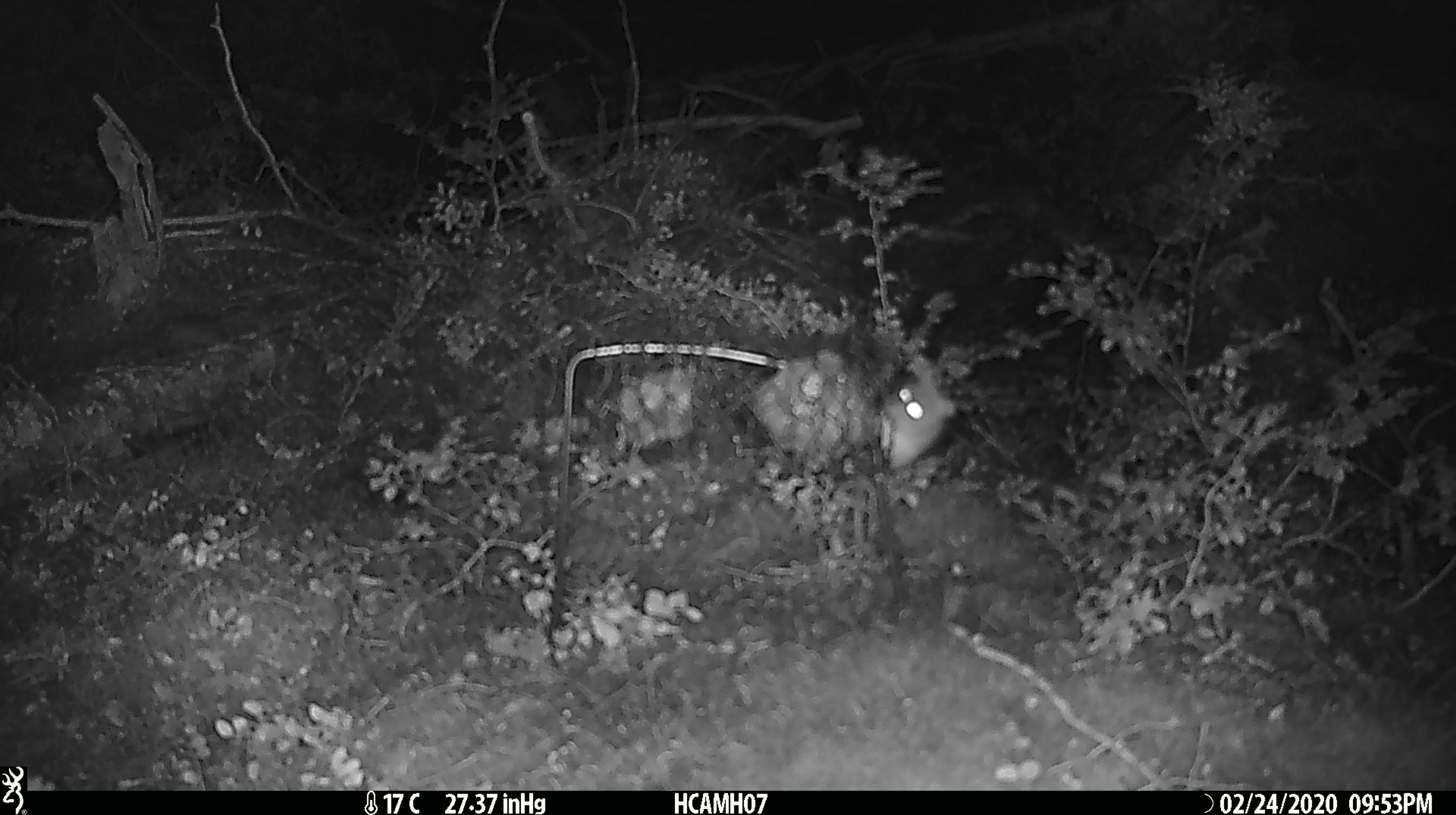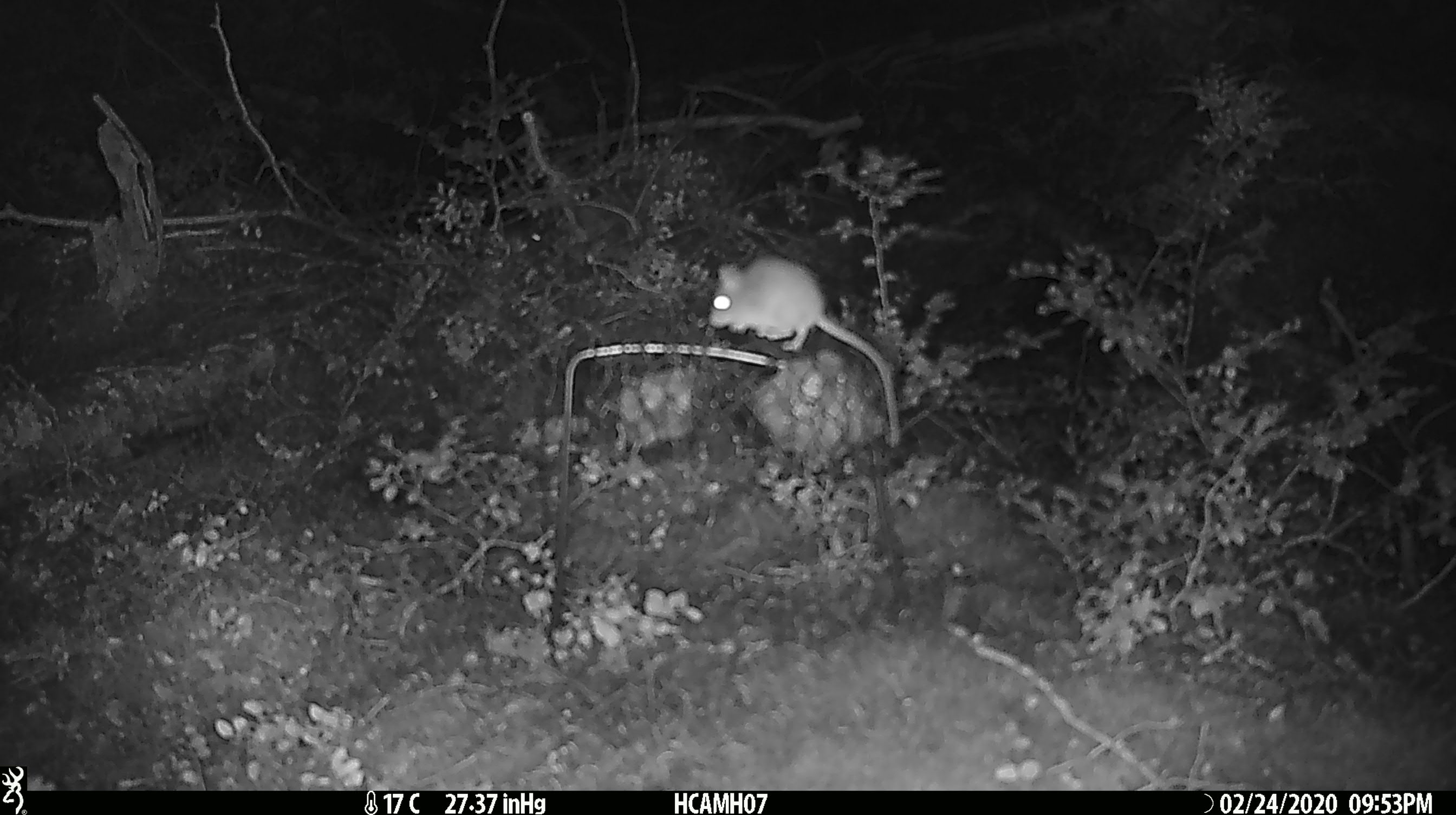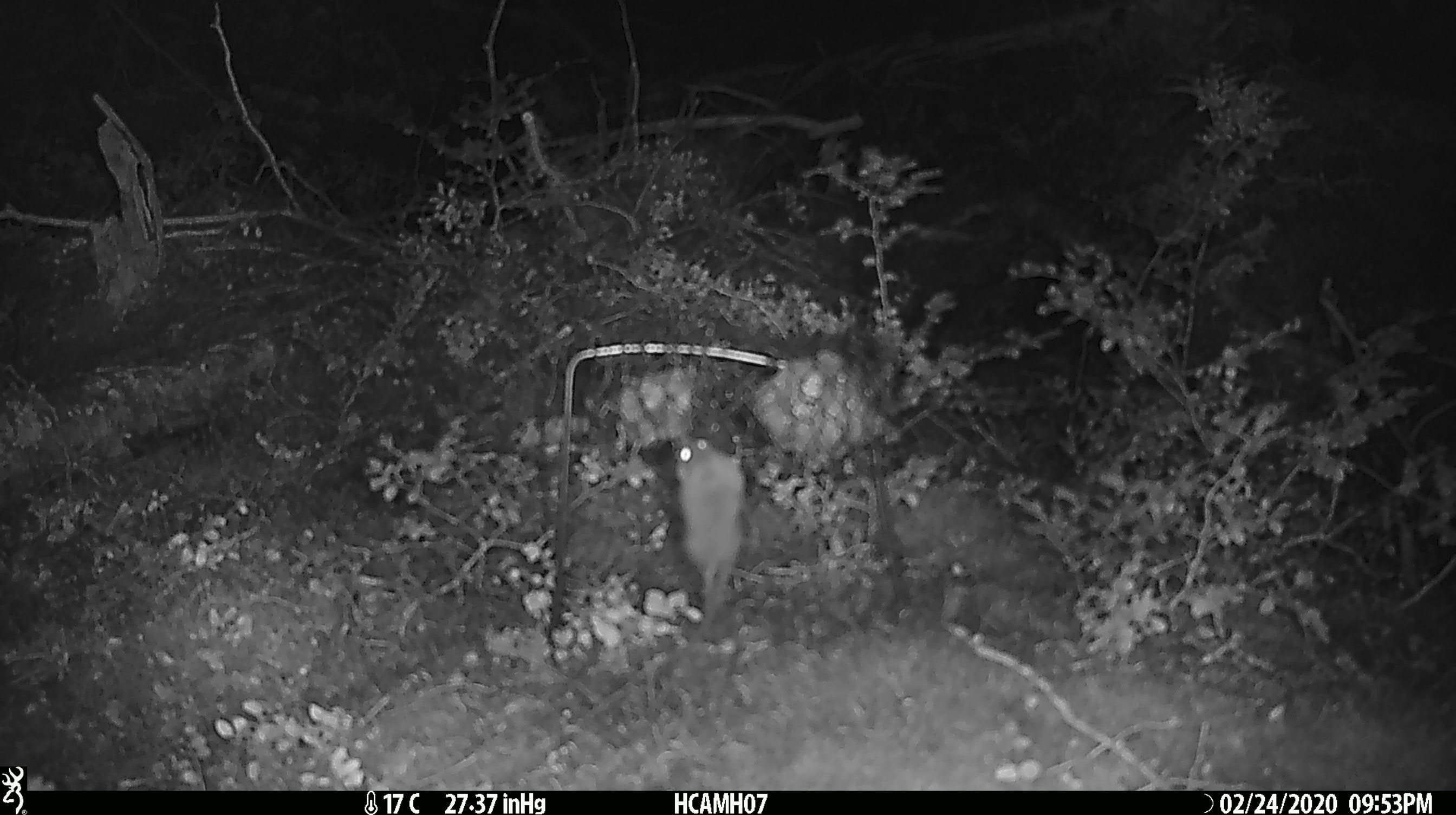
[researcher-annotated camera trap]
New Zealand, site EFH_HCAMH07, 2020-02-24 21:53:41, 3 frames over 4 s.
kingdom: Animalia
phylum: Chordata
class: Mammalia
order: Rodentia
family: Muridae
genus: Mus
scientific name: Mus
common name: mouse